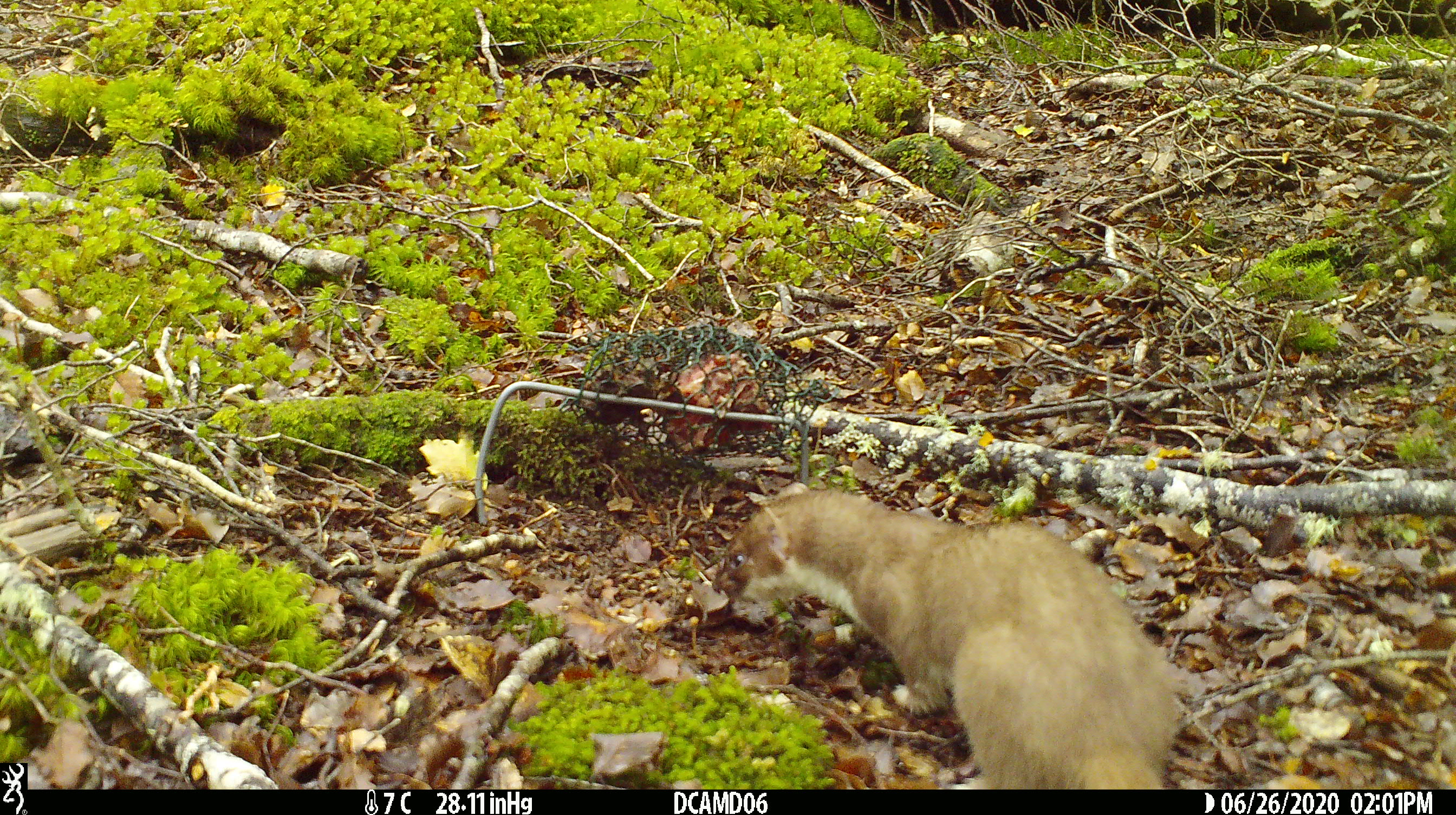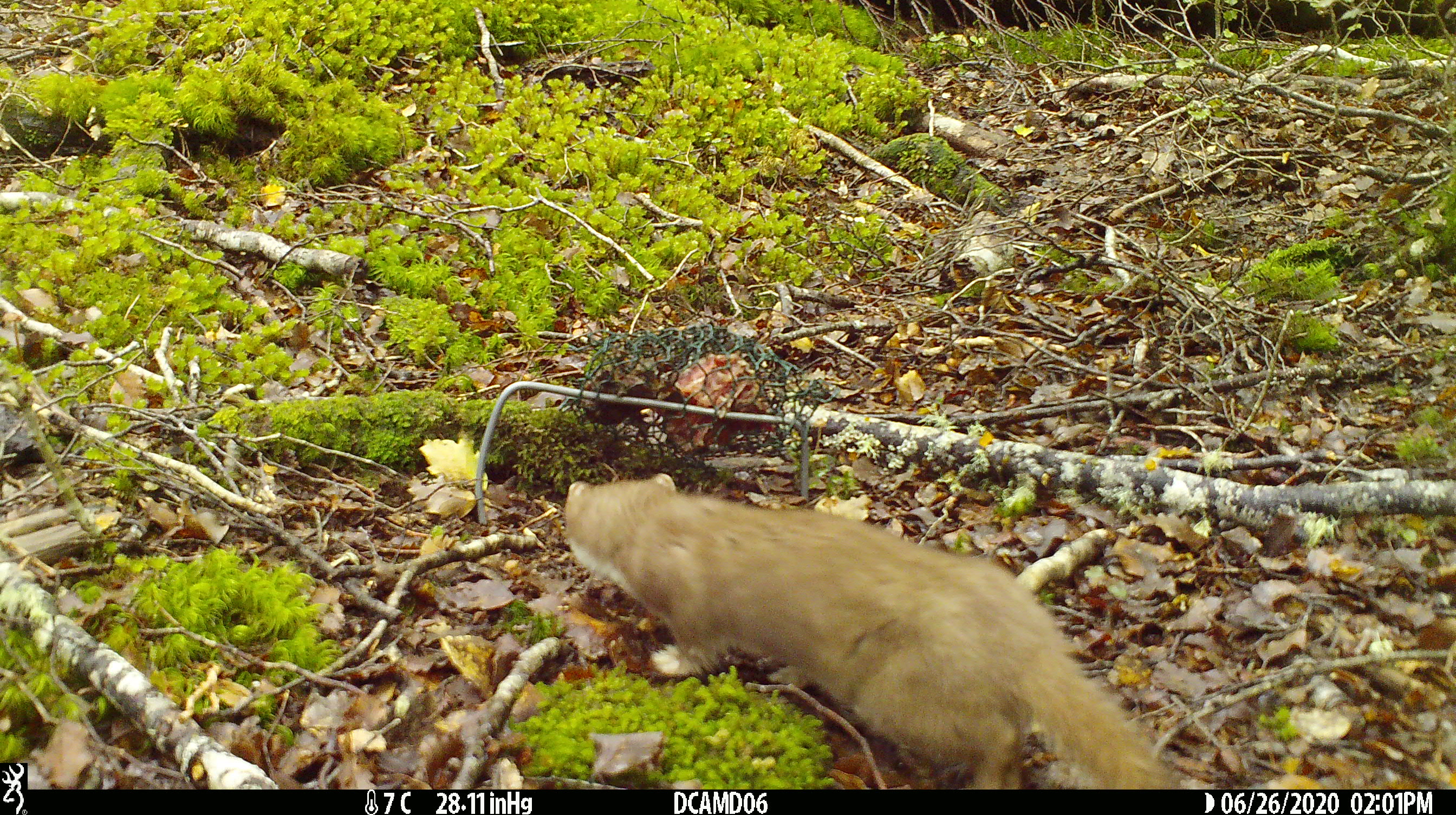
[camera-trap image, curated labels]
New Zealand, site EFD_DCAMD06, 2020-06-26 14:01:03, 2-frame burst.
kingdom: Animalia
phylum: Chordata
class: Mammalia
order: Carnivora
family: Mustelidae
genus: Mustela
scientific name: Mustela erminea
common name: stoat